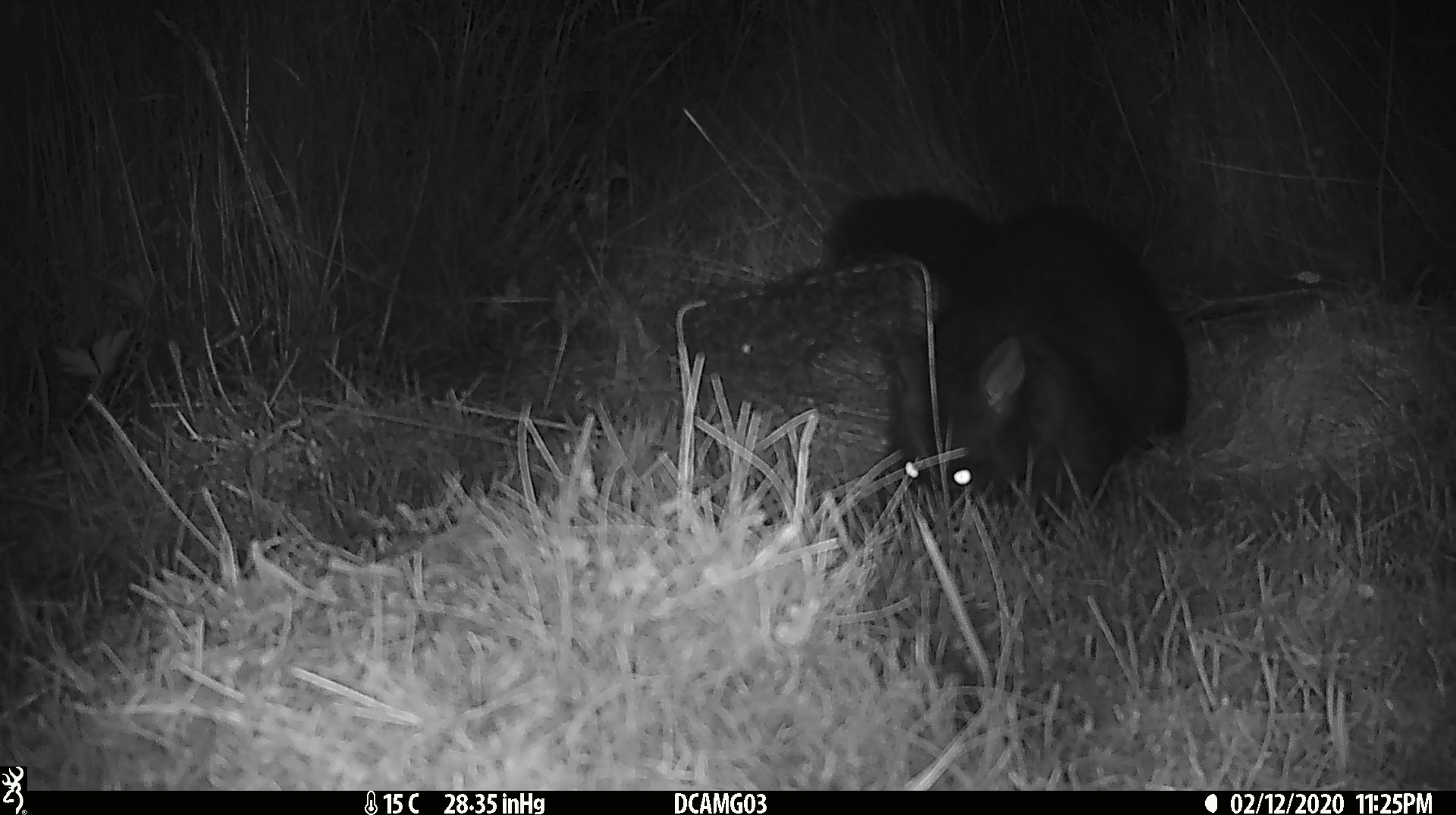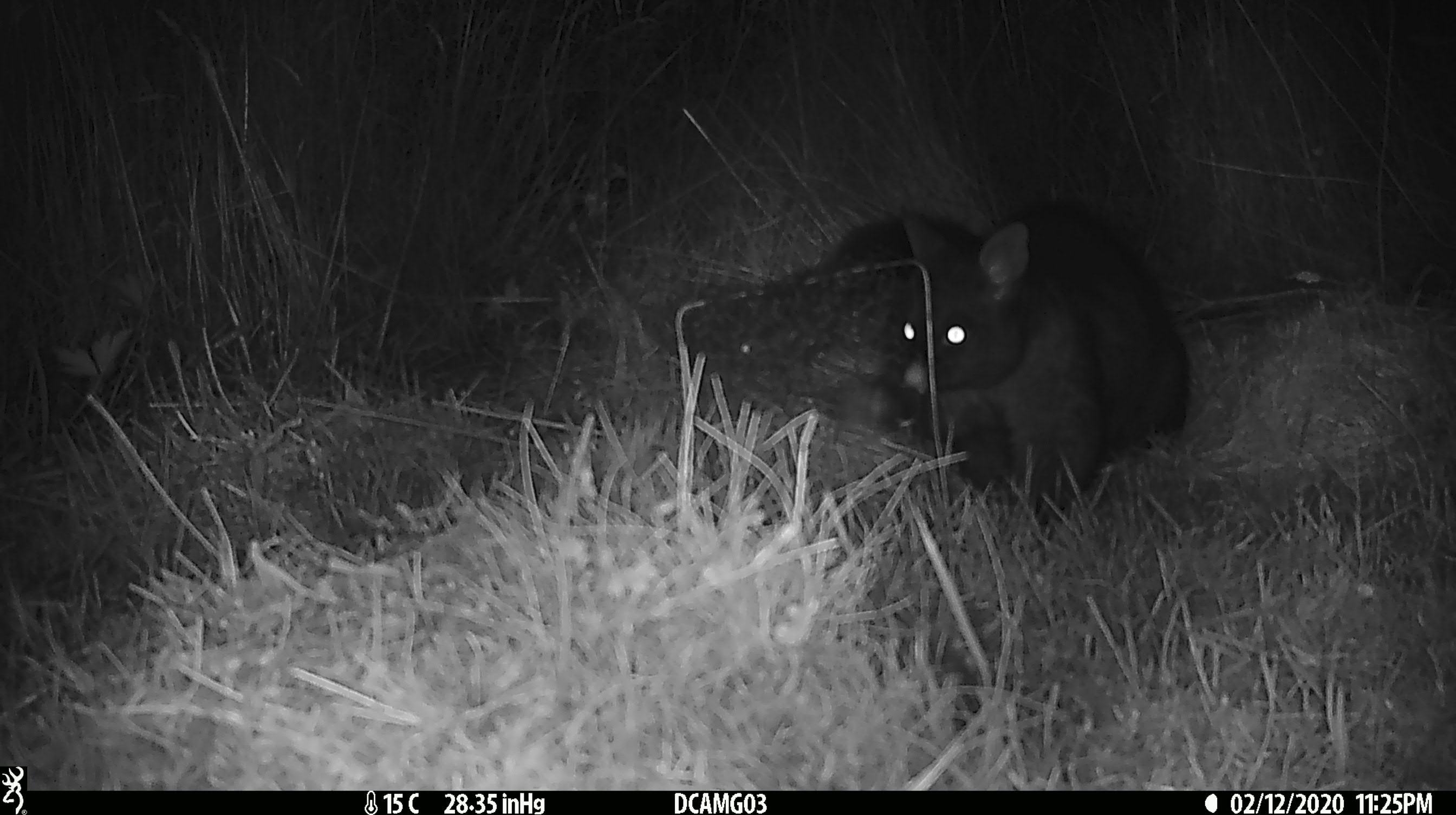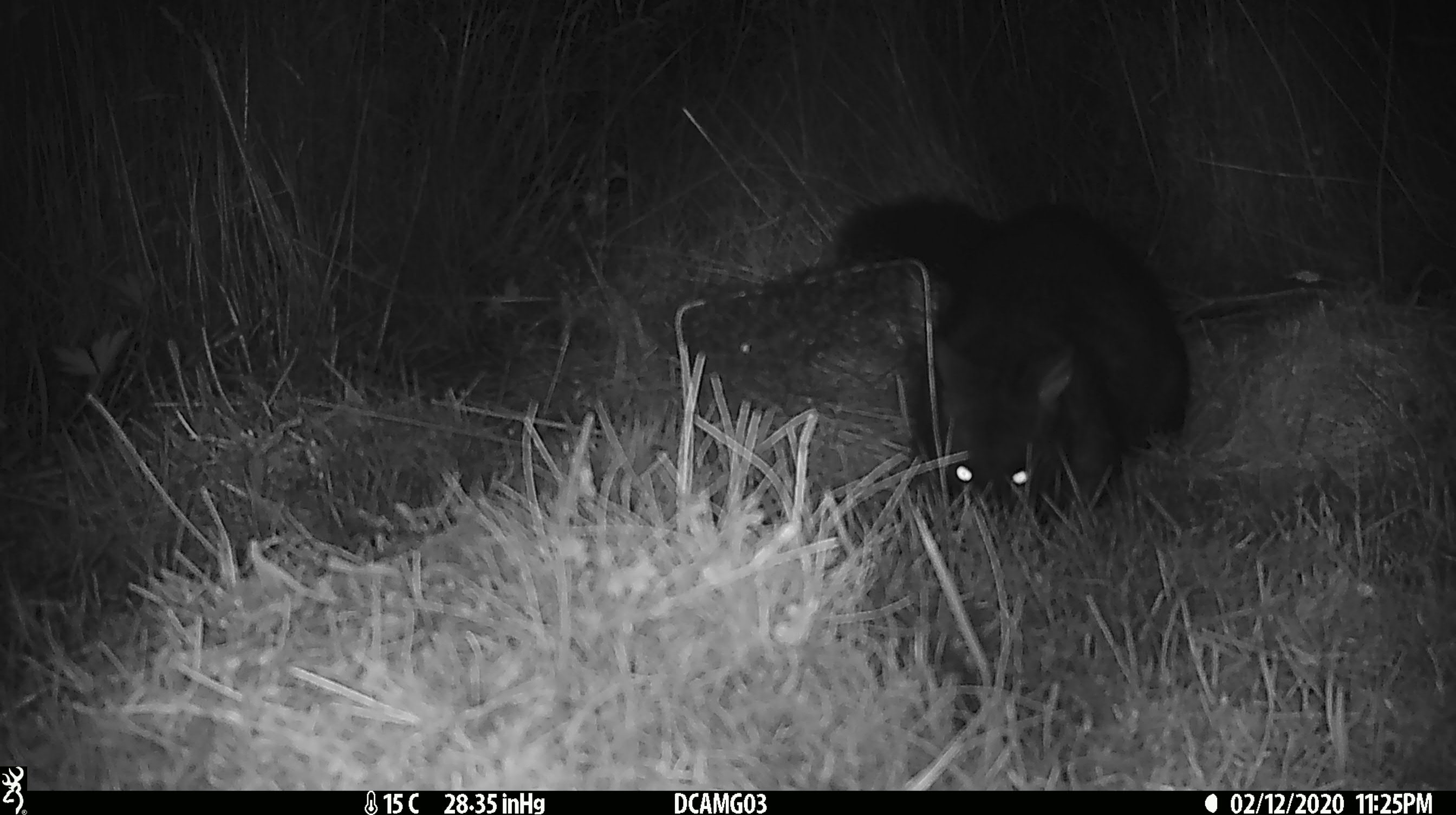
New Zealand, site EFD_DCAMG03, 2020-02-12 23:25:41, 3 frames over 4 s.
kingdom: Animalia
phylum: Chordata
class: Mammalia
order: Diprotodontia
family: Phalangeridae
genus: Trichosurus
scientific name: Trichosurus vulpecula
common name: common brushtail possum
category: possum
Possum (common brushtail possum) (Trichosurus vulpecula).